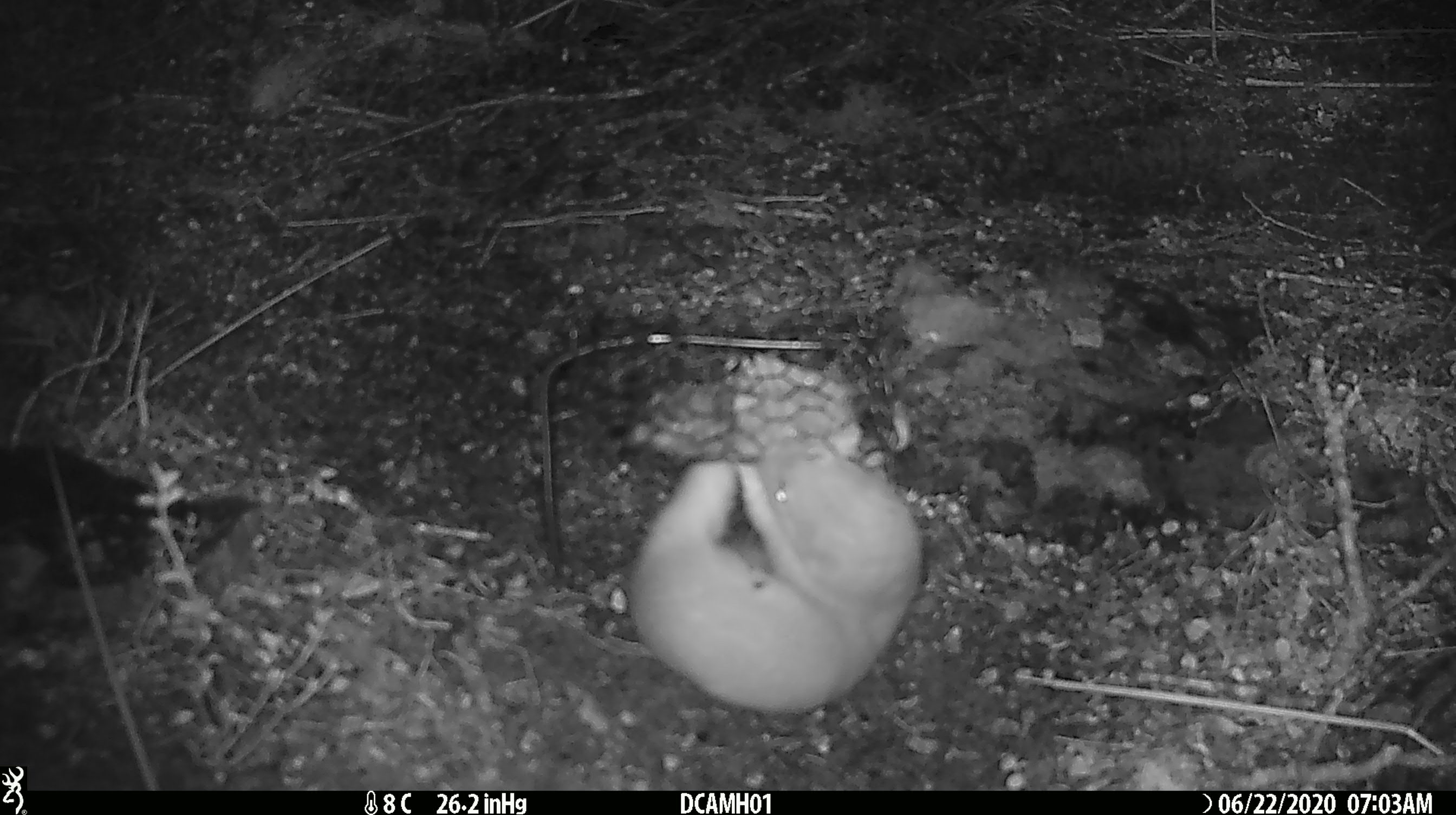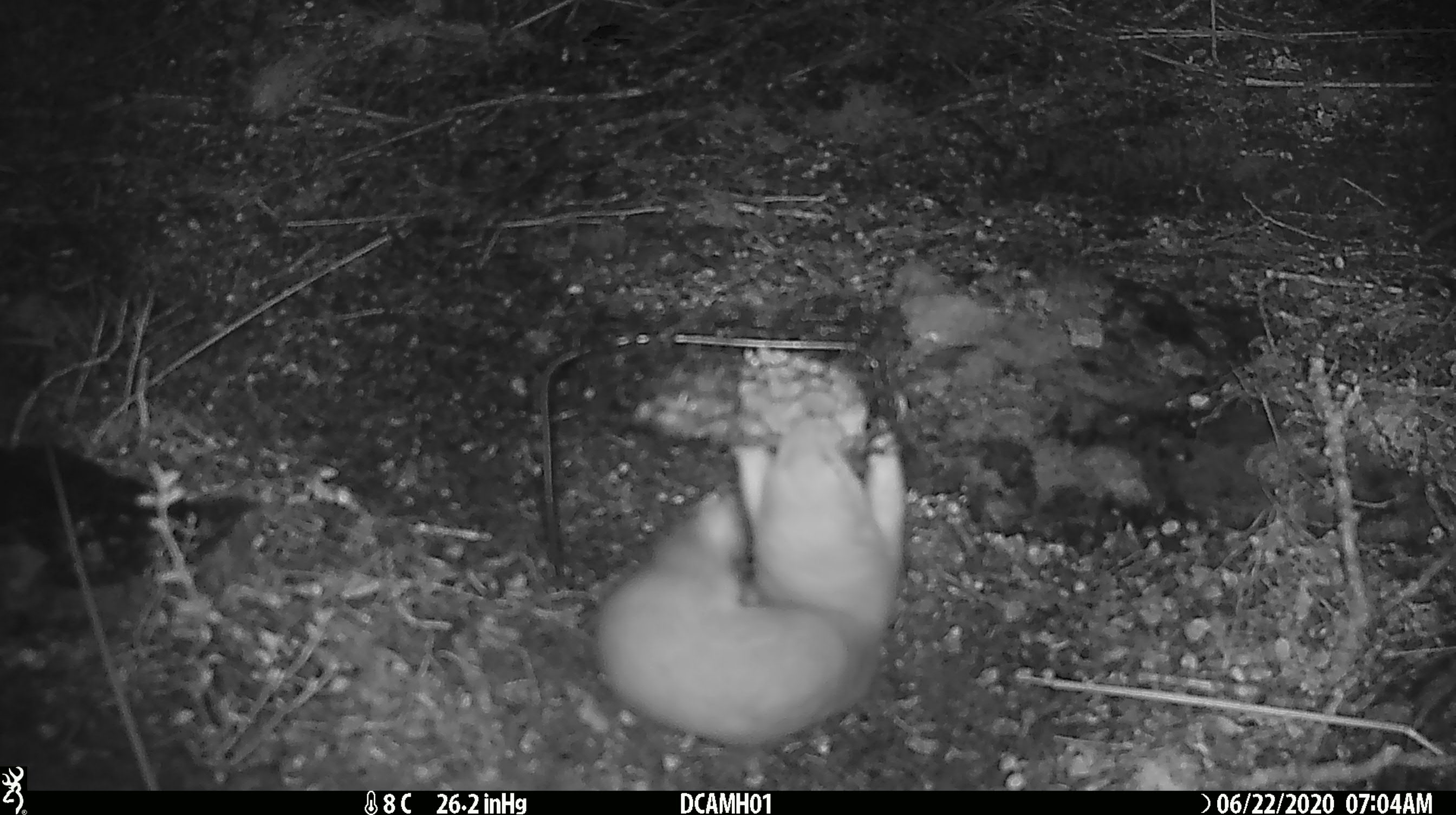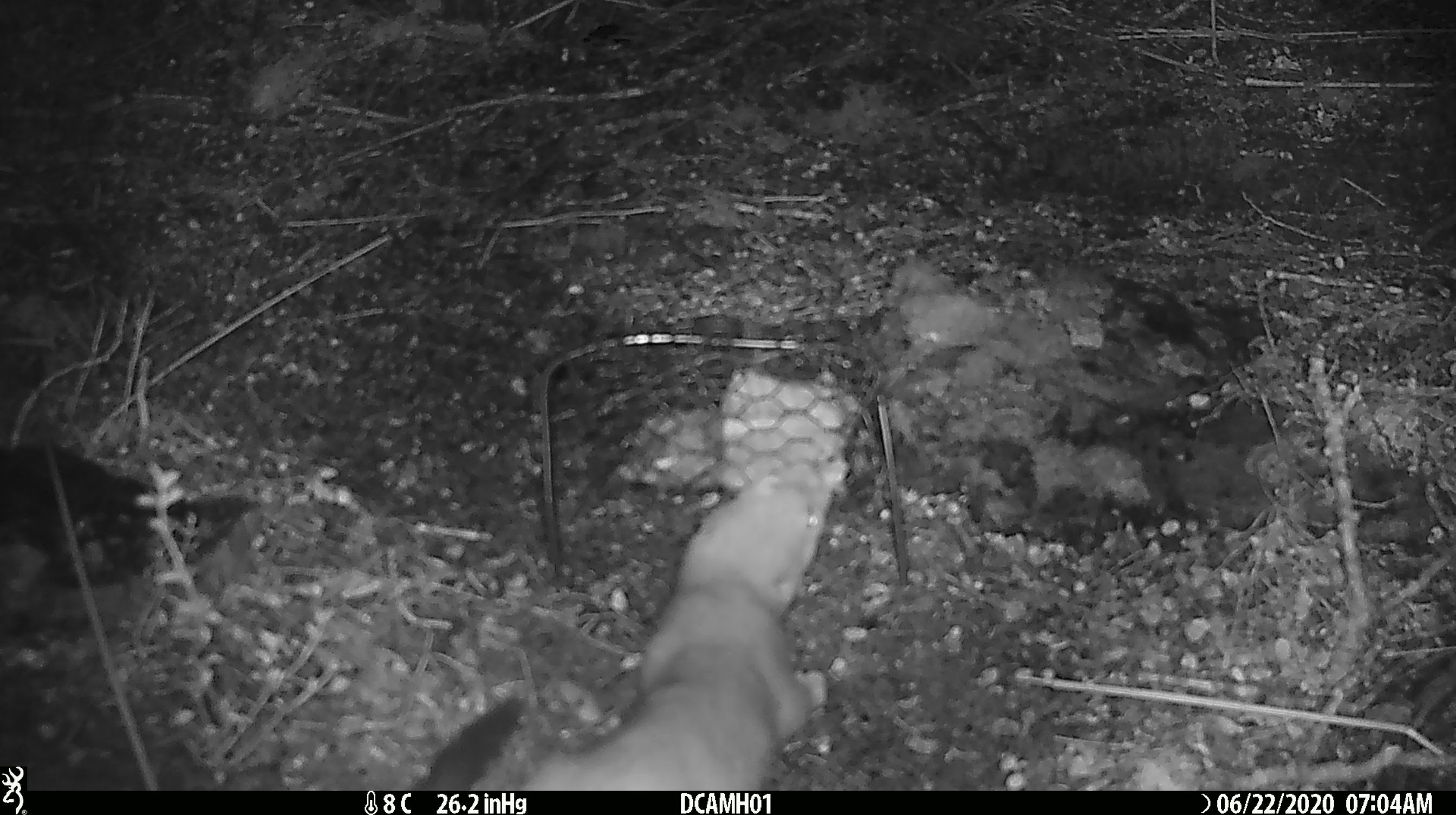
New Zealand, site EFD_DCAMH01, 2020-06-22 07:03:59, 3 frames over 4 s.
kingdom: Animalia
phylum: Chordata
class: Mammalia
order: Carnivora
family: Mustelidae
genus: Mustela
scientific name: Mustela erminea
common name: stoat